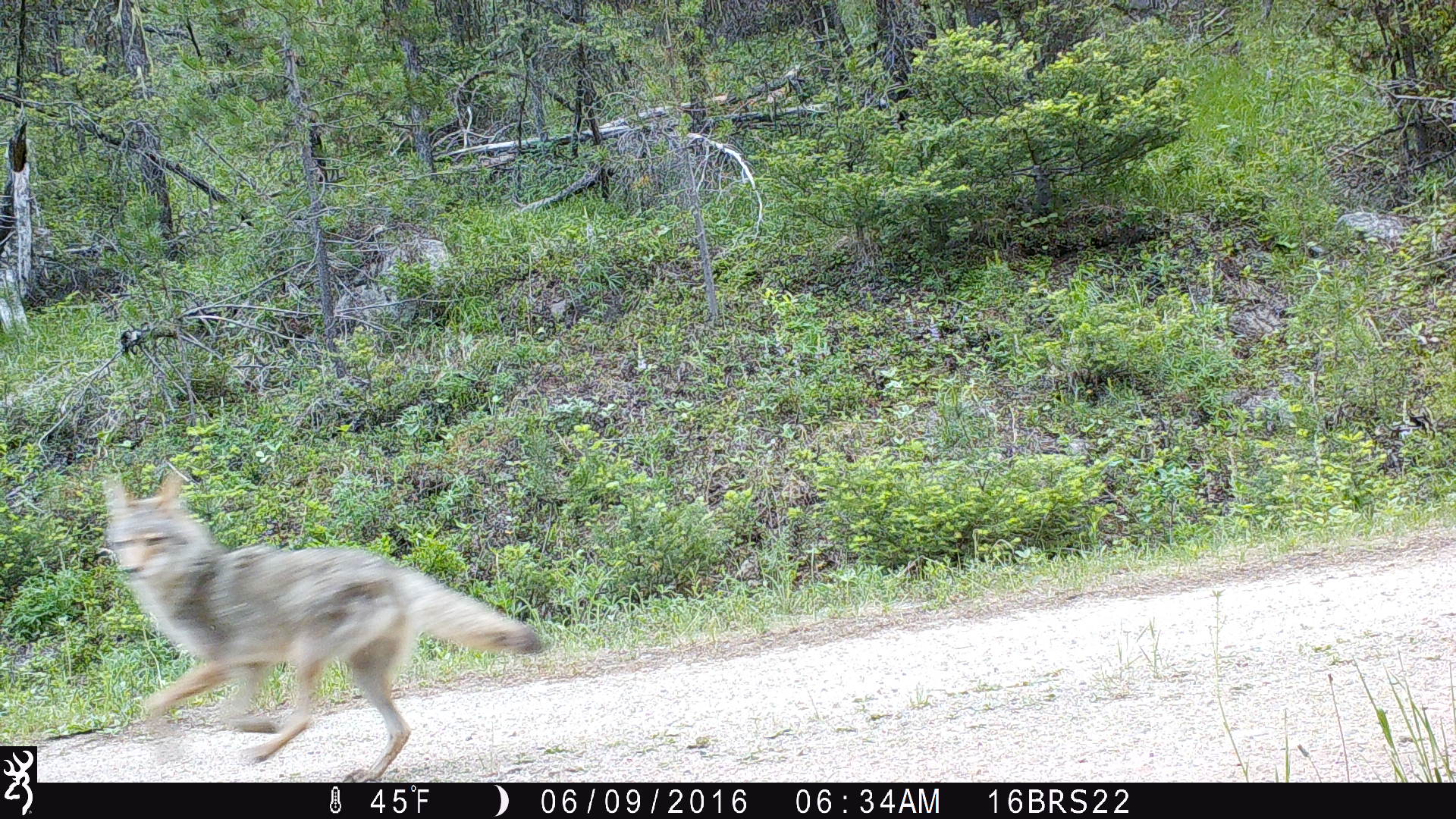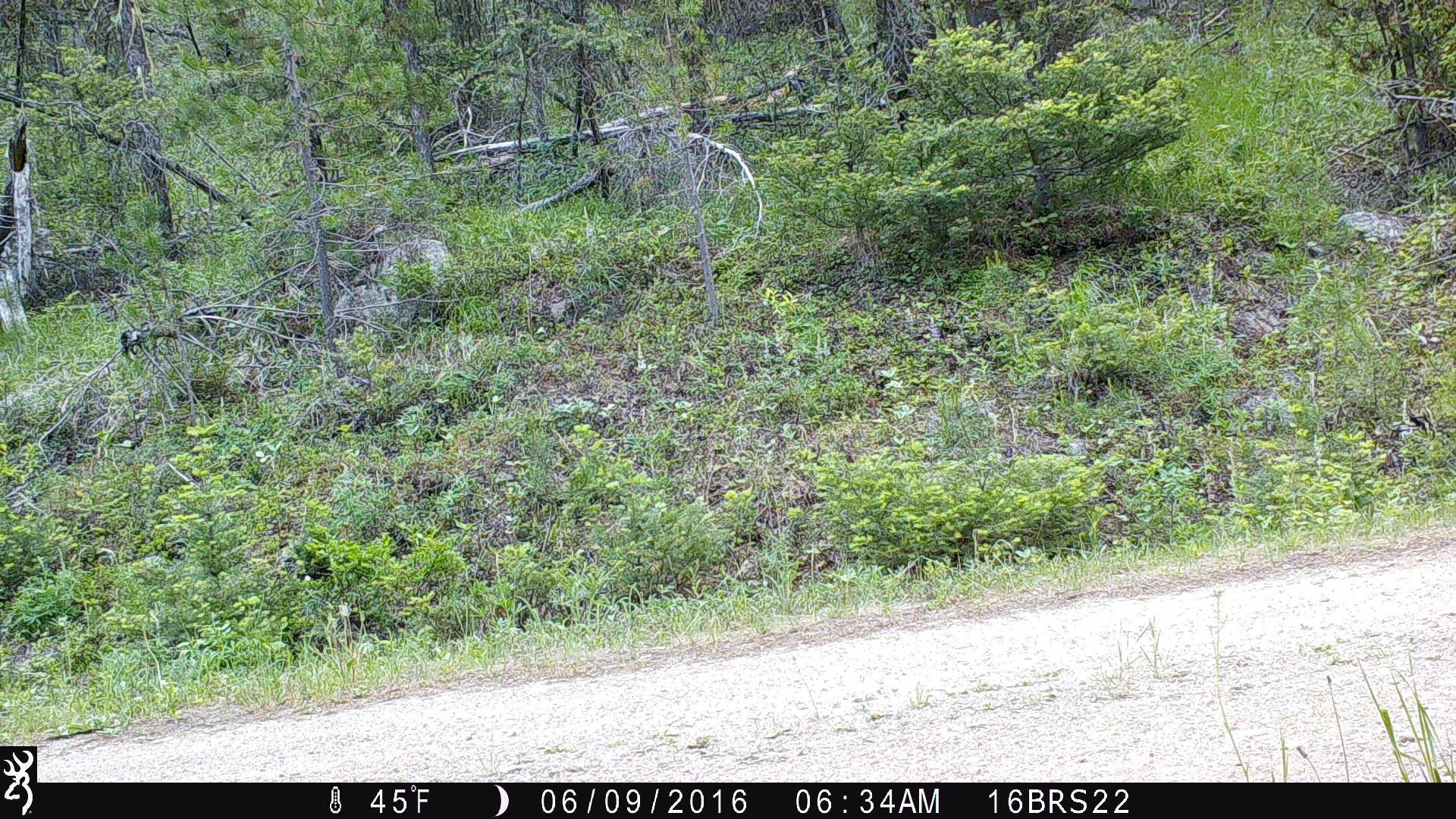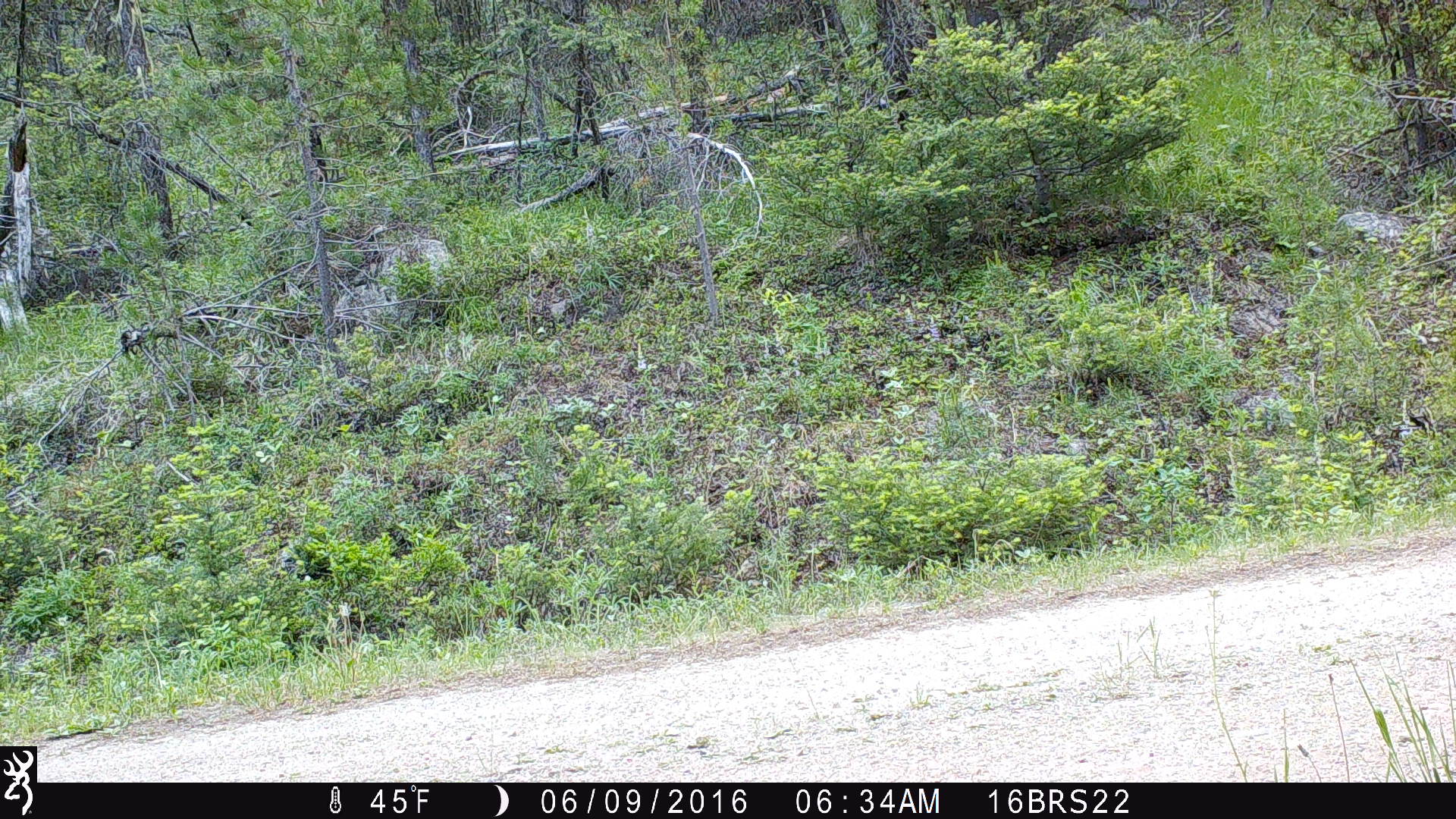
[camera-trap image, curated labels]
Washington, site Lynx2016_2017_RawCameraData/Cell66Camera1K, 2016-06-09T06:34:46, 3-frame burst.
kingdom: Animalia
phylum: Chordata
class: Mammalia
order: Carnivora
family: Canidae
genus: Canis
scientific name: Canis latrans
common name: coyote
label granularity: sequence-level